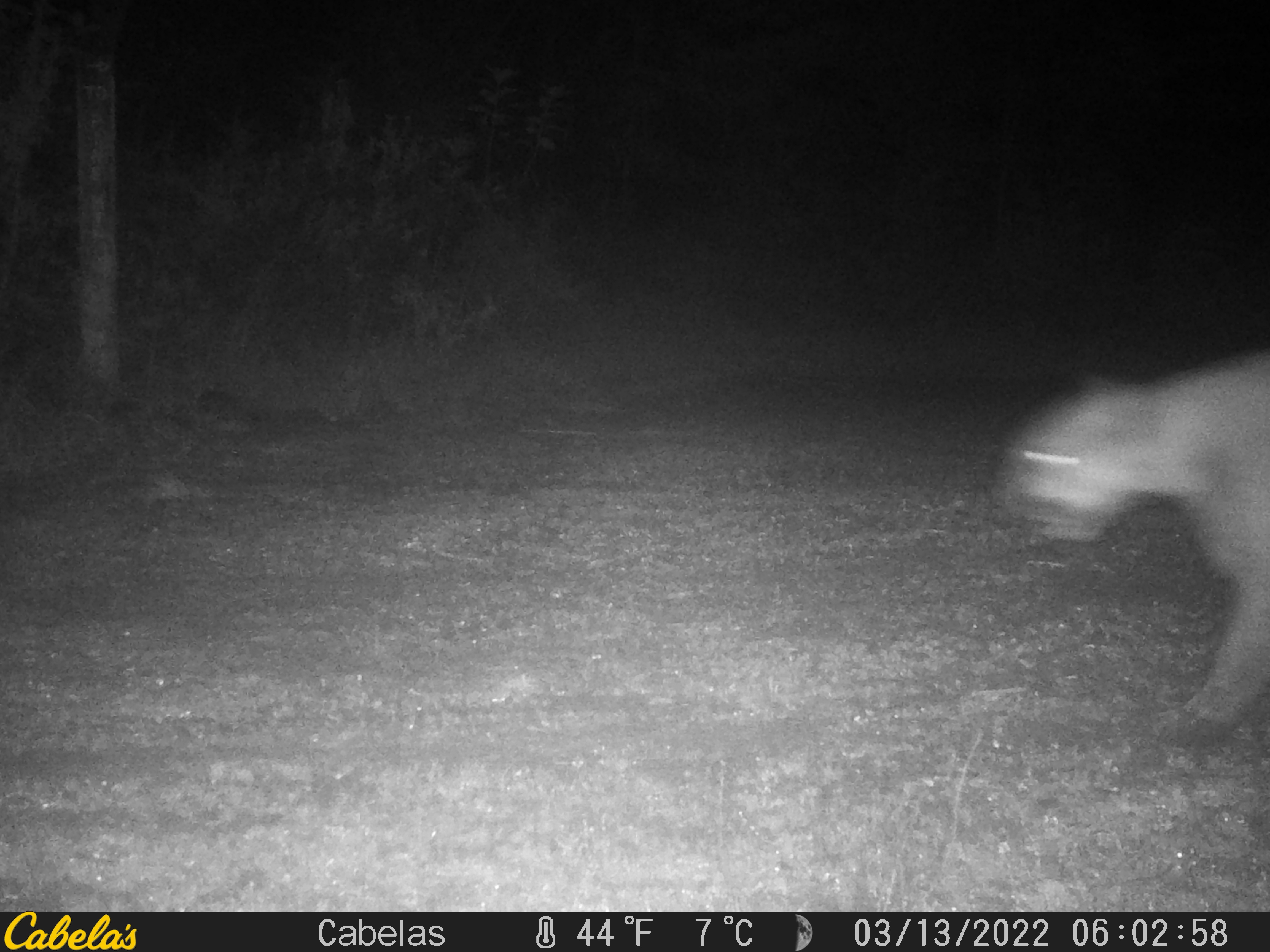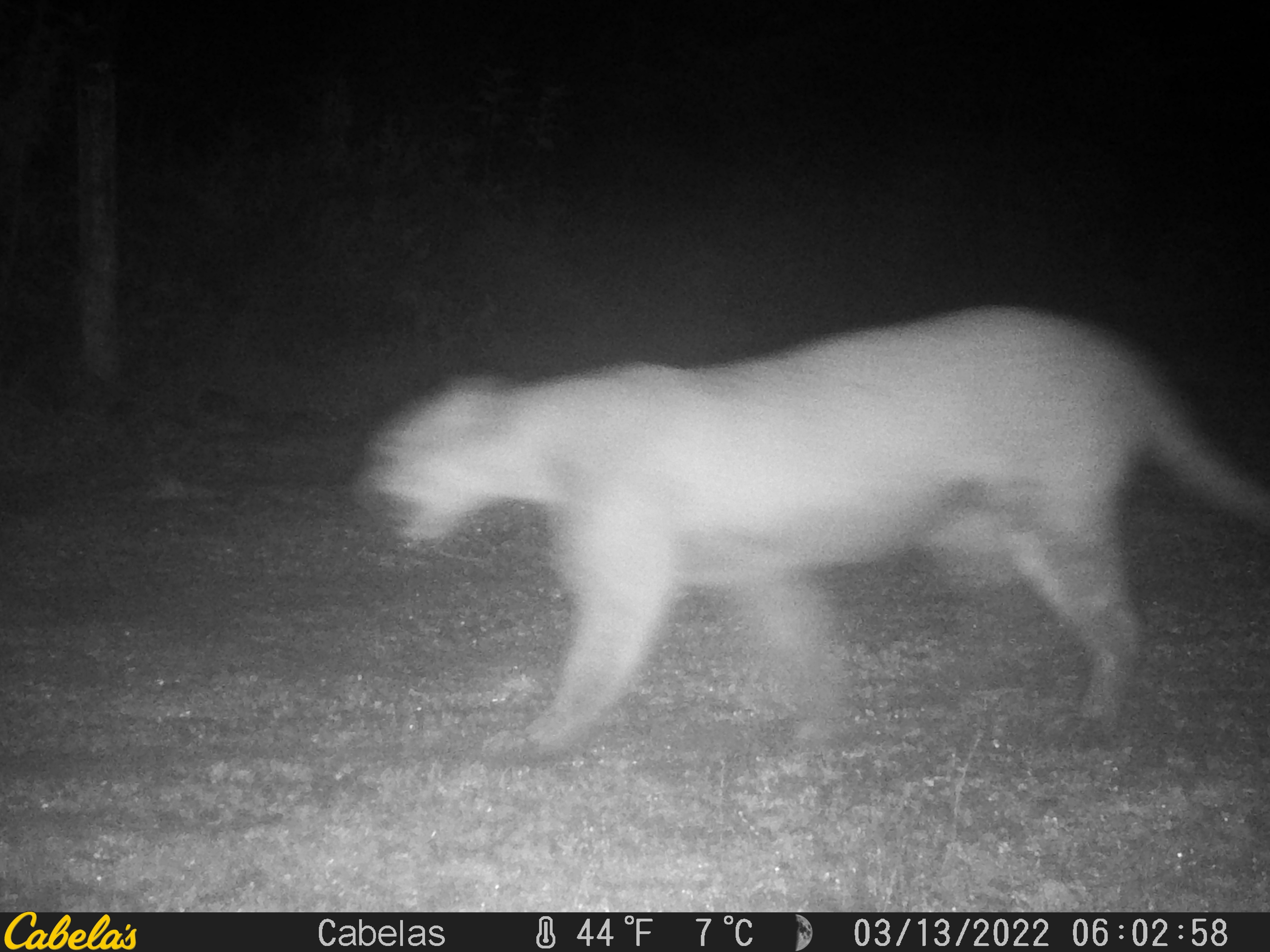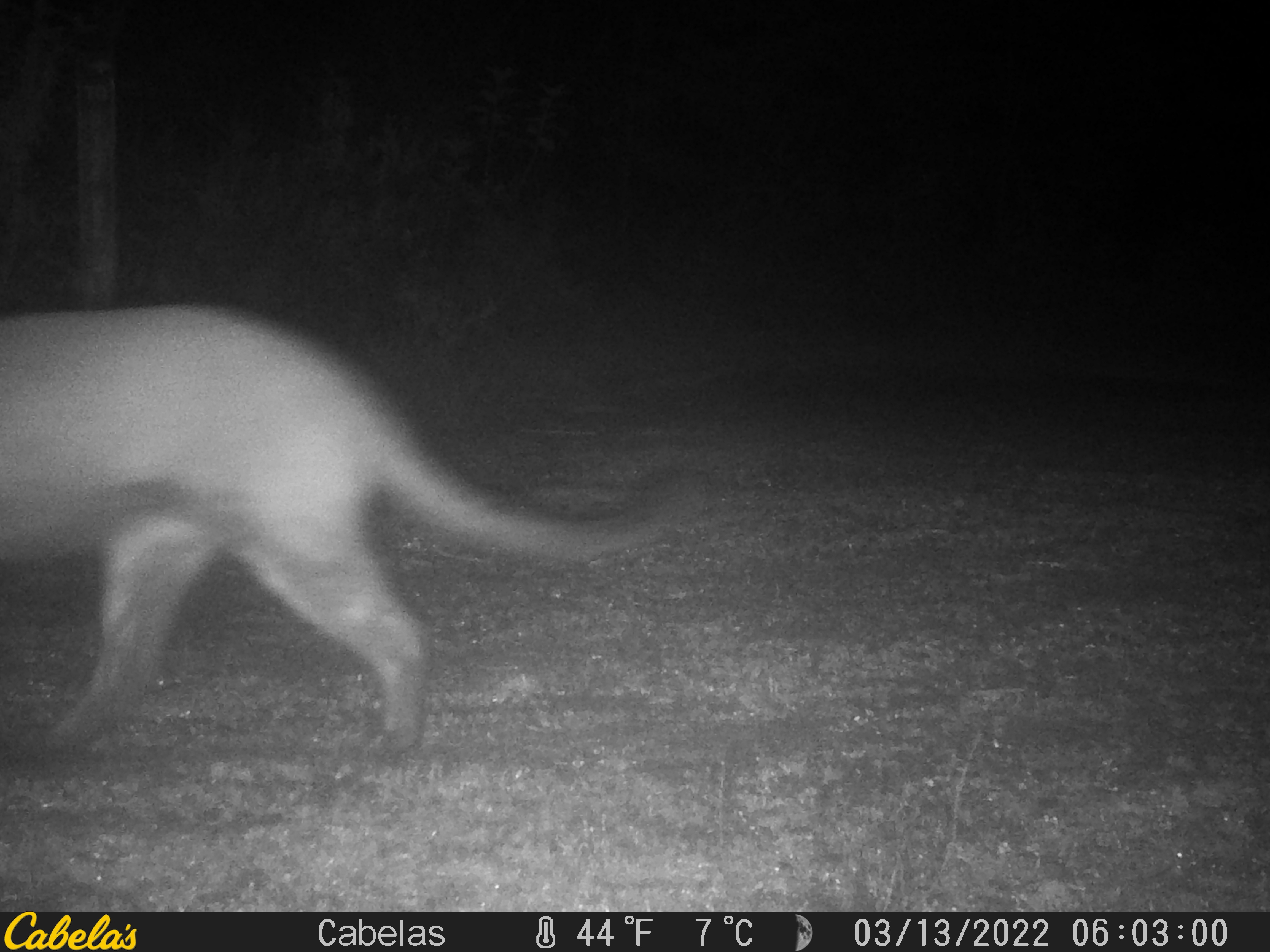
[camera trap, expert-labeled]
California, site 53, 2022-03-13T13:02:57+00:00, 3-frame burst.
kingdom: Animalia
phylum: Chordata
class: Mammalia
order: Carnivora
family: Felidae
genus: Puma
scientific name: Puma concolor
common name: puma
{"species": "puma (Puma concolor)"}